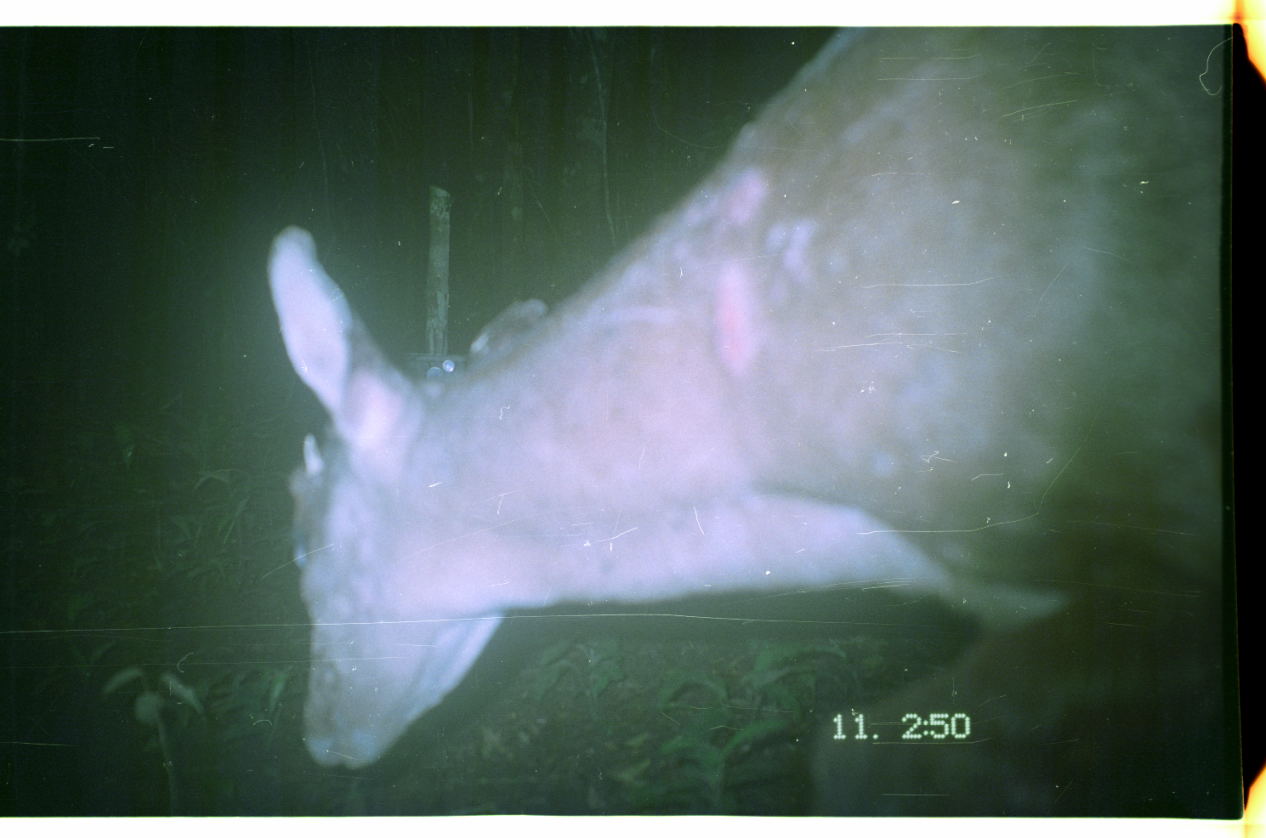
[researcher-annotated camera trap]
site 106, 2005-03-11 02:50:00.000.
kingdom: Animalia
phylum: Chordata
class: Mammalia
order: Artiodactyla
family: Cervidae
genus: Mazama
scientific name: Mazama americana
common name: red brocket